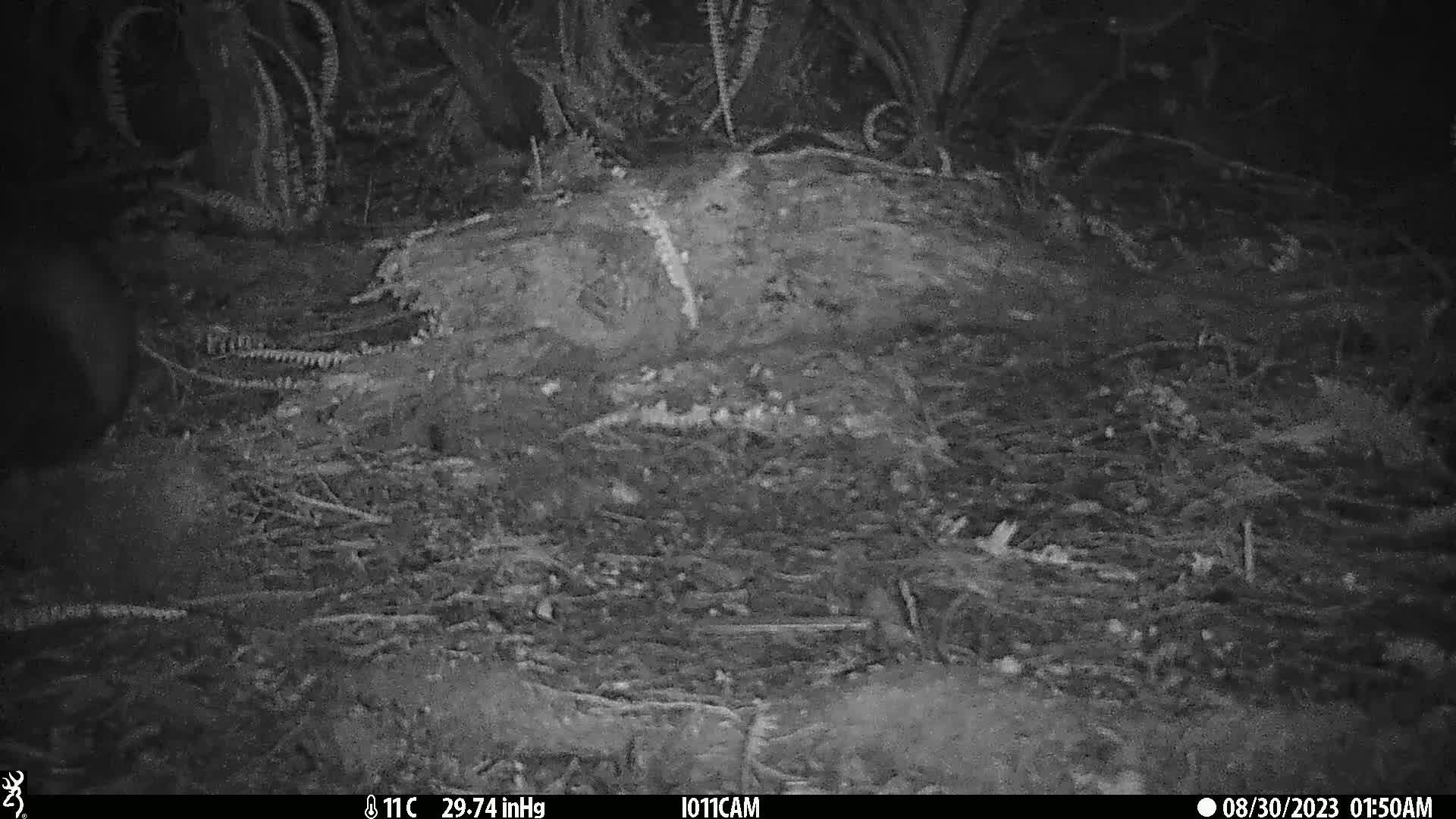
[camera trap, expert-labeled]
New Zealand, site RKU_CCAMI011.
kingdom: Animalia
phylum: Chordata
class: Mammalia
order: Diprotodontia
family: Phalangeridae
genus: Trichosurus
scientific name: Trichosurus vulpecula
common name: common brushtail possum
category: possum